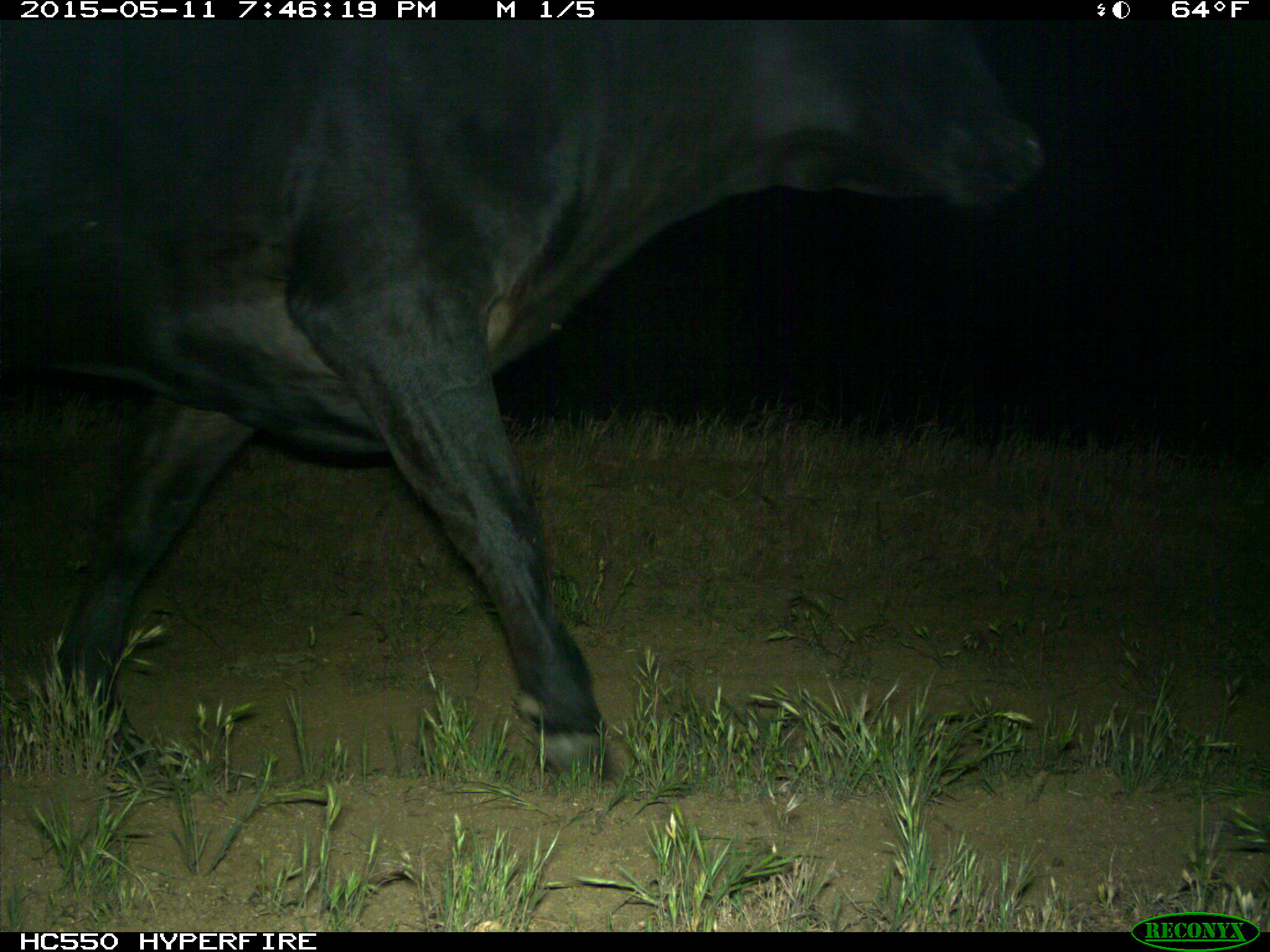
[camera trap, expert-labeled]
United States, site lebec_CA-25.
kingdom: Animalia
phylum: Chordata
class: Mammalia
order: Artiodactyla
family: Bovidae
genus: Bos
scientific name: Bos taurus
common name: domestic cow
Bos taurus (domestic cow).